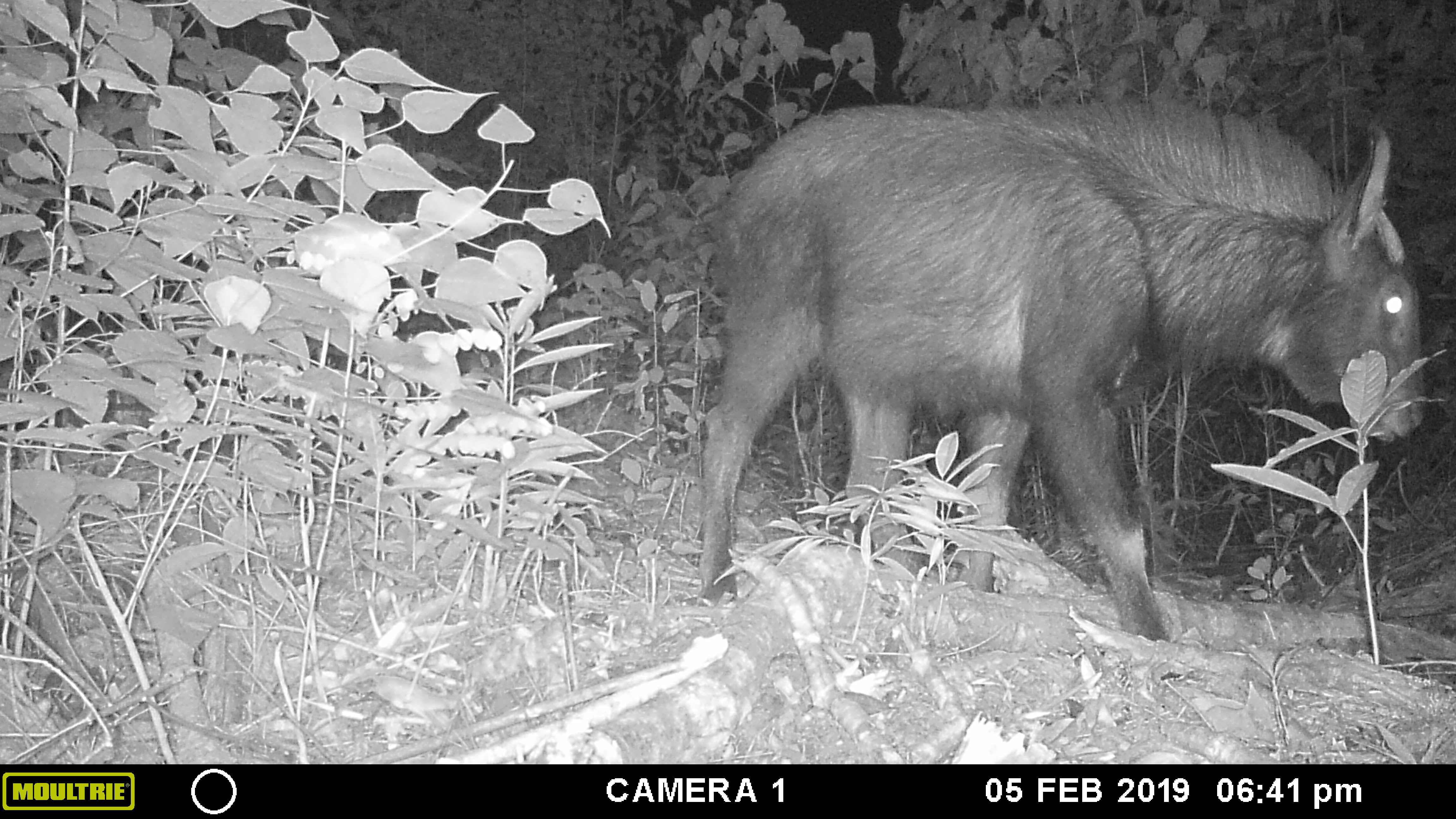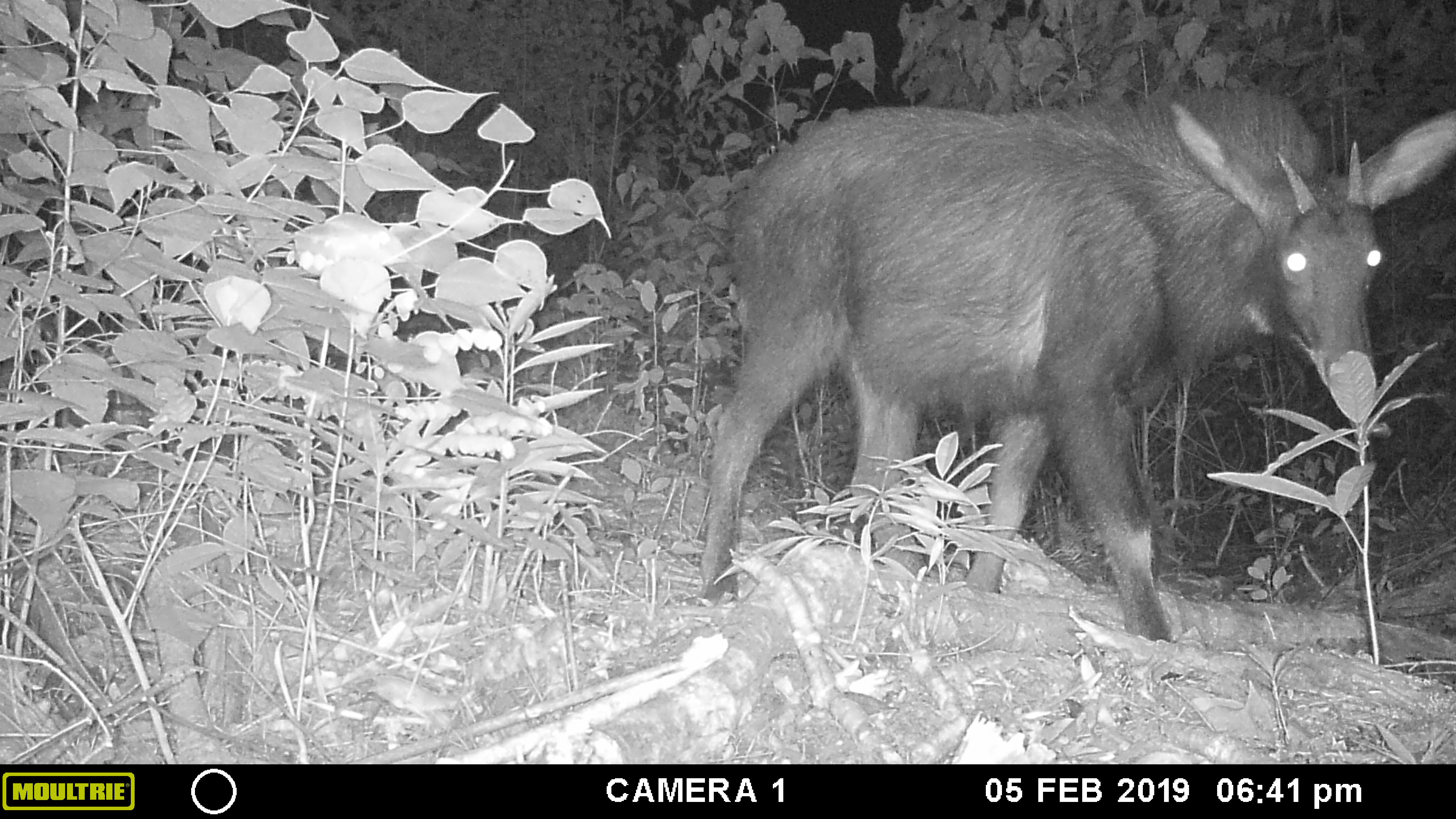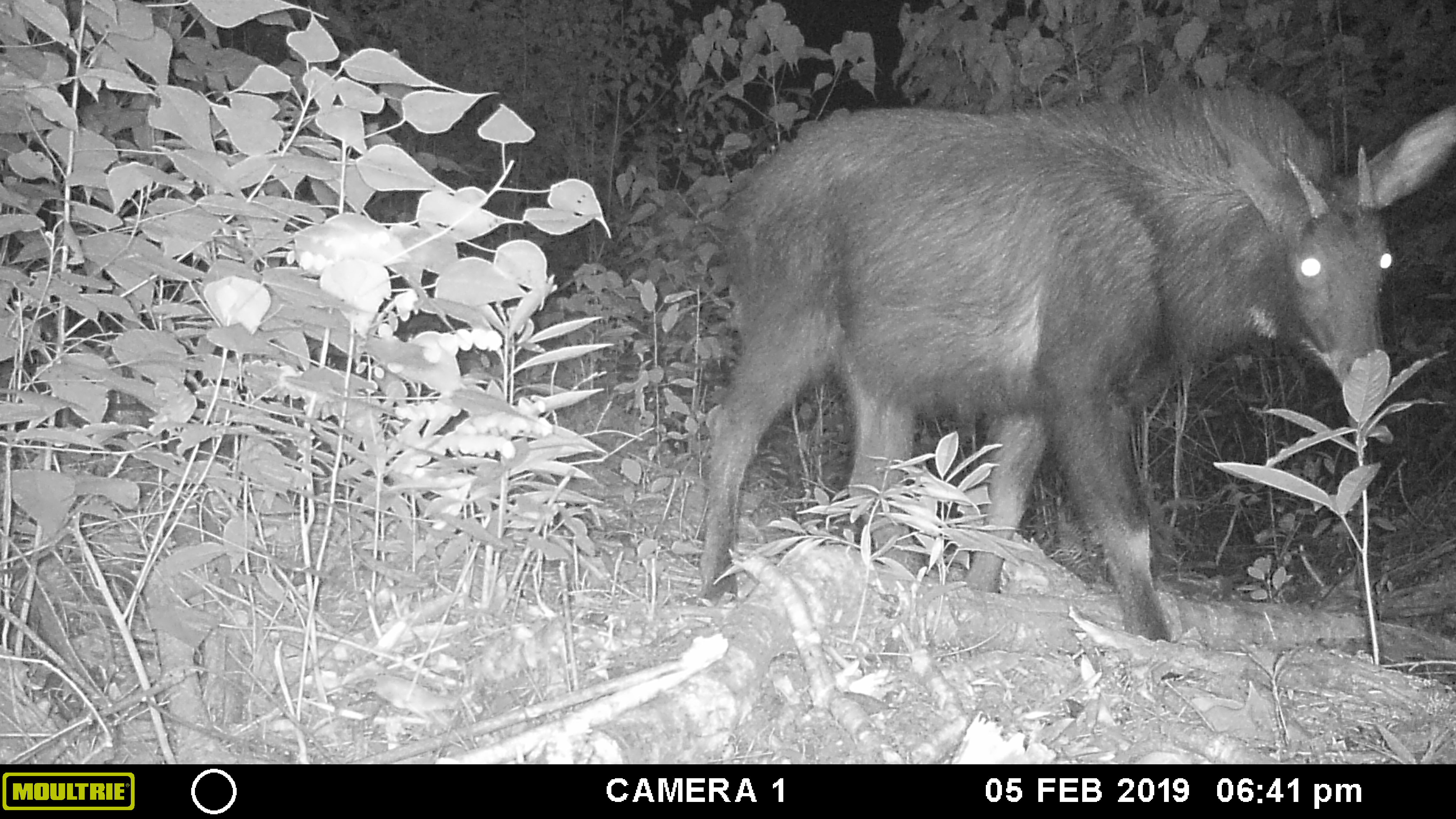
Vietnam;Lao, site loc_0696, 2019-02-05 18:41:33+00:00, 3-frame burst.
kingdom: Animalia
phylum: Chordata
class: Mammalia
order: Artiodactyla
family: Bovidae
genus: Capricornis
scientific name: Capricornis sumatraensis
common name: chinese serow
Chinese serow (Capricornis sumatraensis). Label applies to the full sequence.